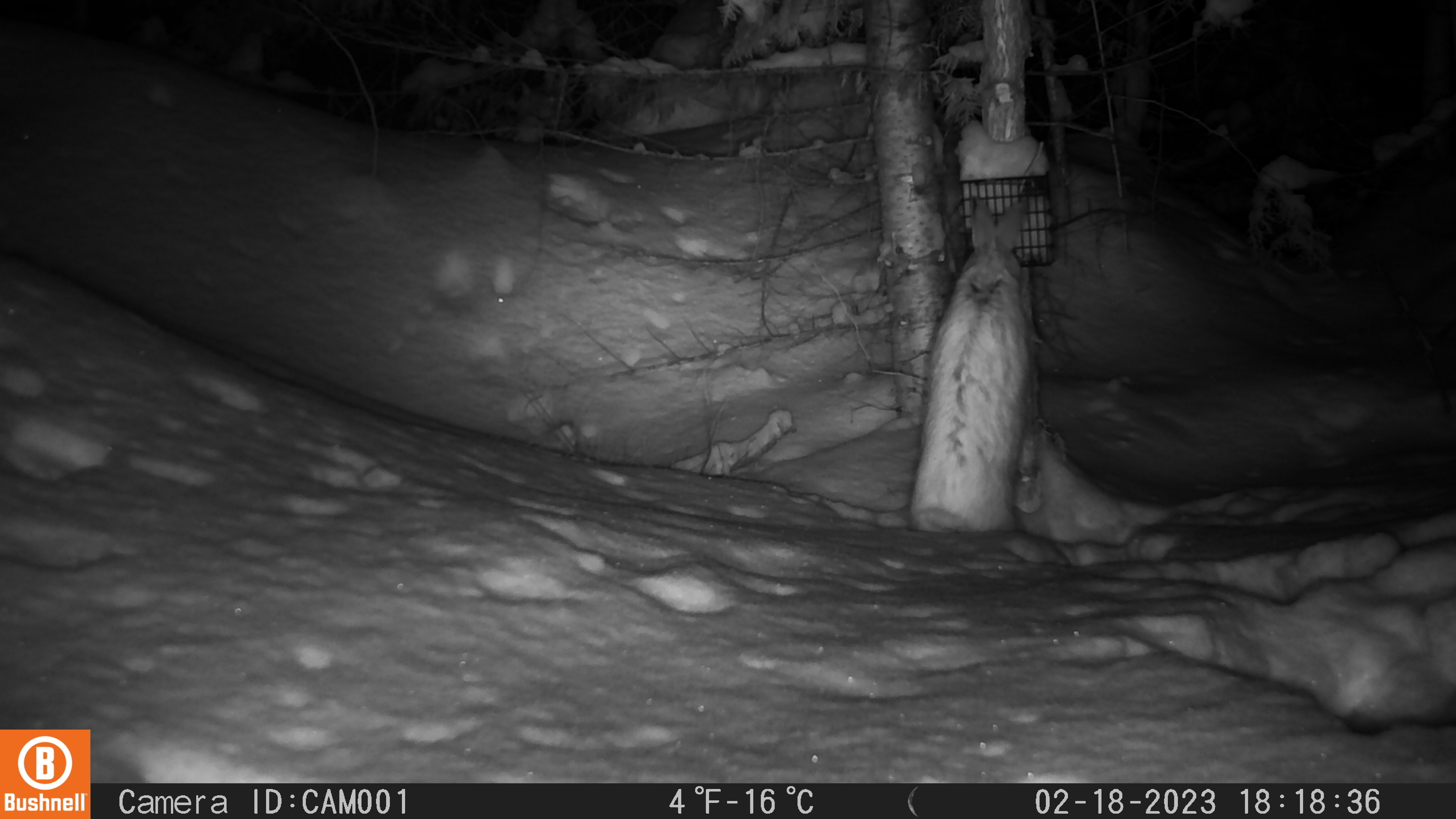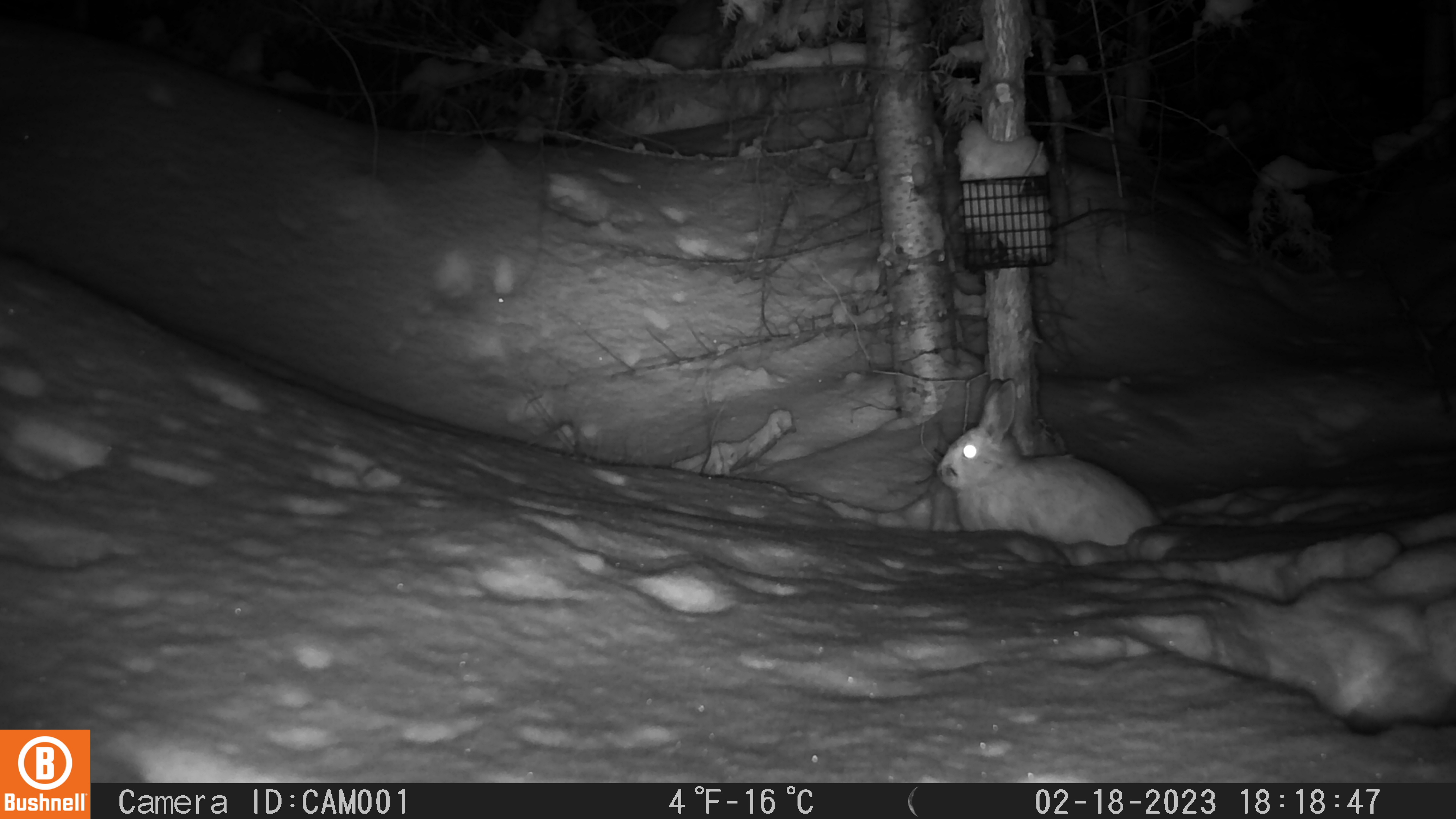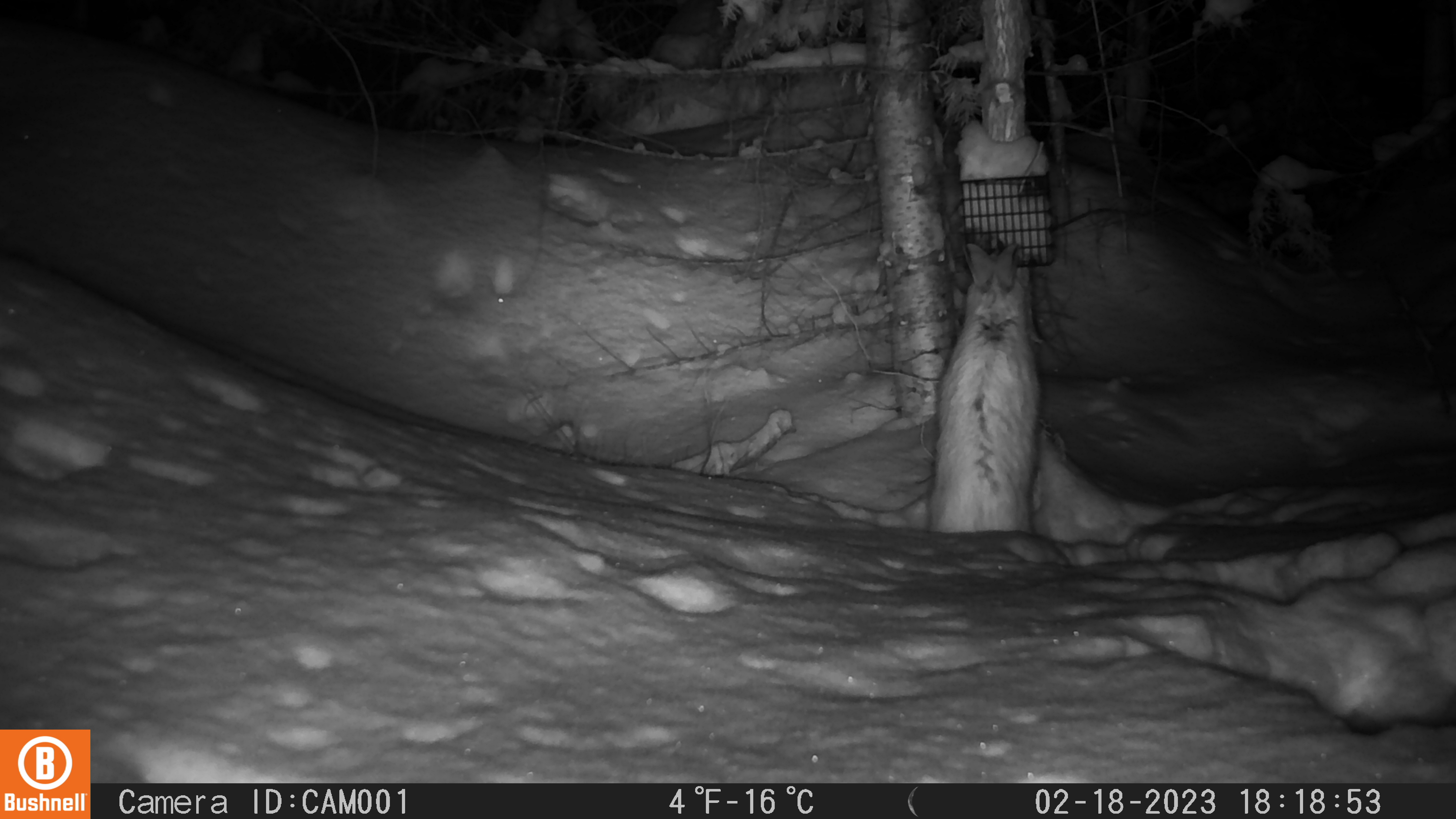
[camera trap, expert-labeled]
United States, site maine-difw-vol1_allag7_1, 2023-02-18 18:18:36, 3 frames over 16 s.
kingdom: Animalia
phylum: Chordata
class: Mammalia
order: Lagomorpha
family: Leporidae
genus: Lepus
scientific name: Lepus americanus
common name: snowshoe hare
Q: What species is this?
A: Snowshoe hare (Lepus americanus).